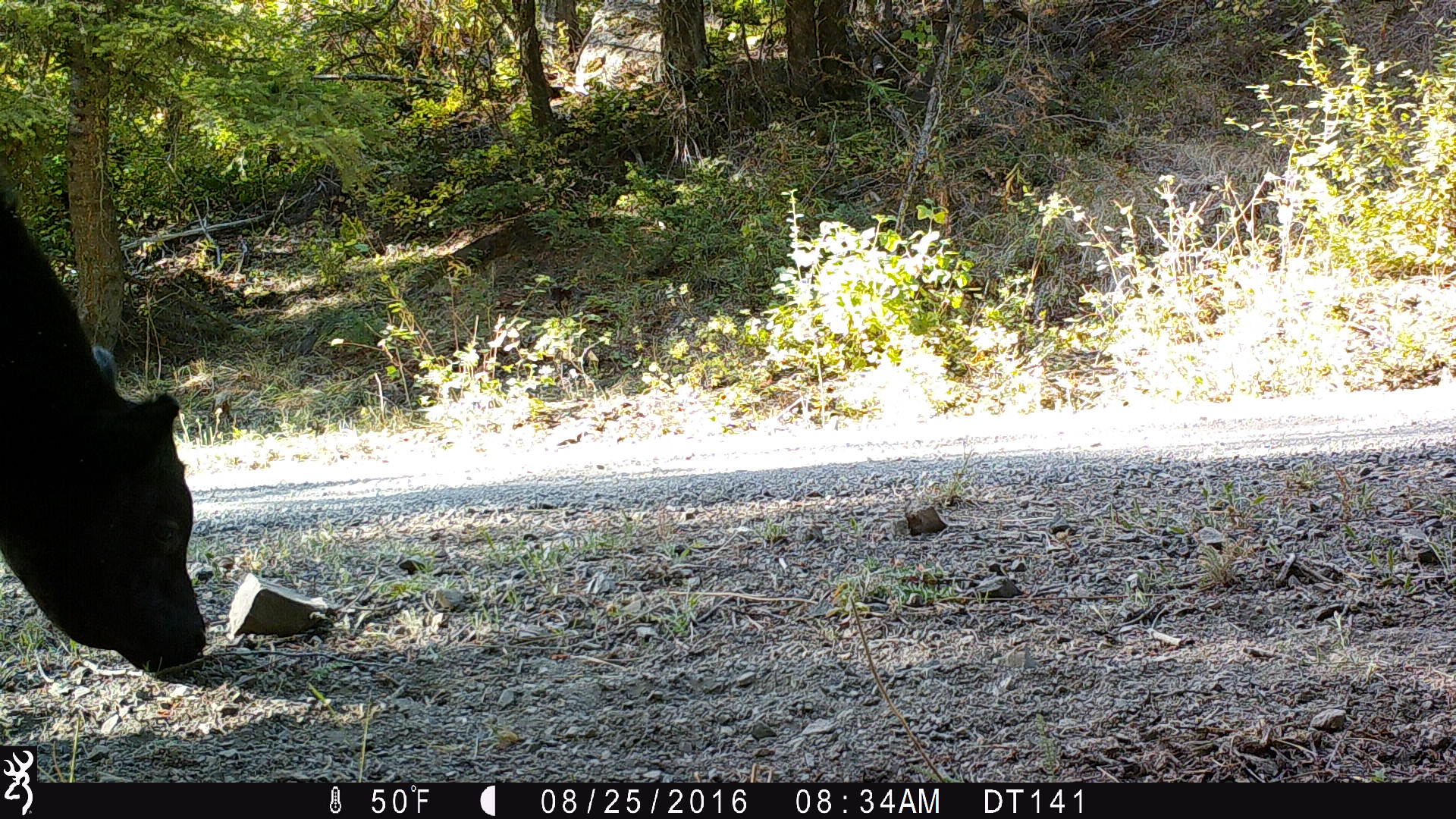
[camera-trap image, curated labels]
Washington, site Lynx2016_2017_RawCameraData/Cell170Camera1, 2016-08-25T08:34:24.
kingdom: Animalia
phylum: Chordata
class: Mammalia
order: Artiodactyla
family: Bovidae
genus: Bos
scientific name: Bos taurus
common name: domestic cattle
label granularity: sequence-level